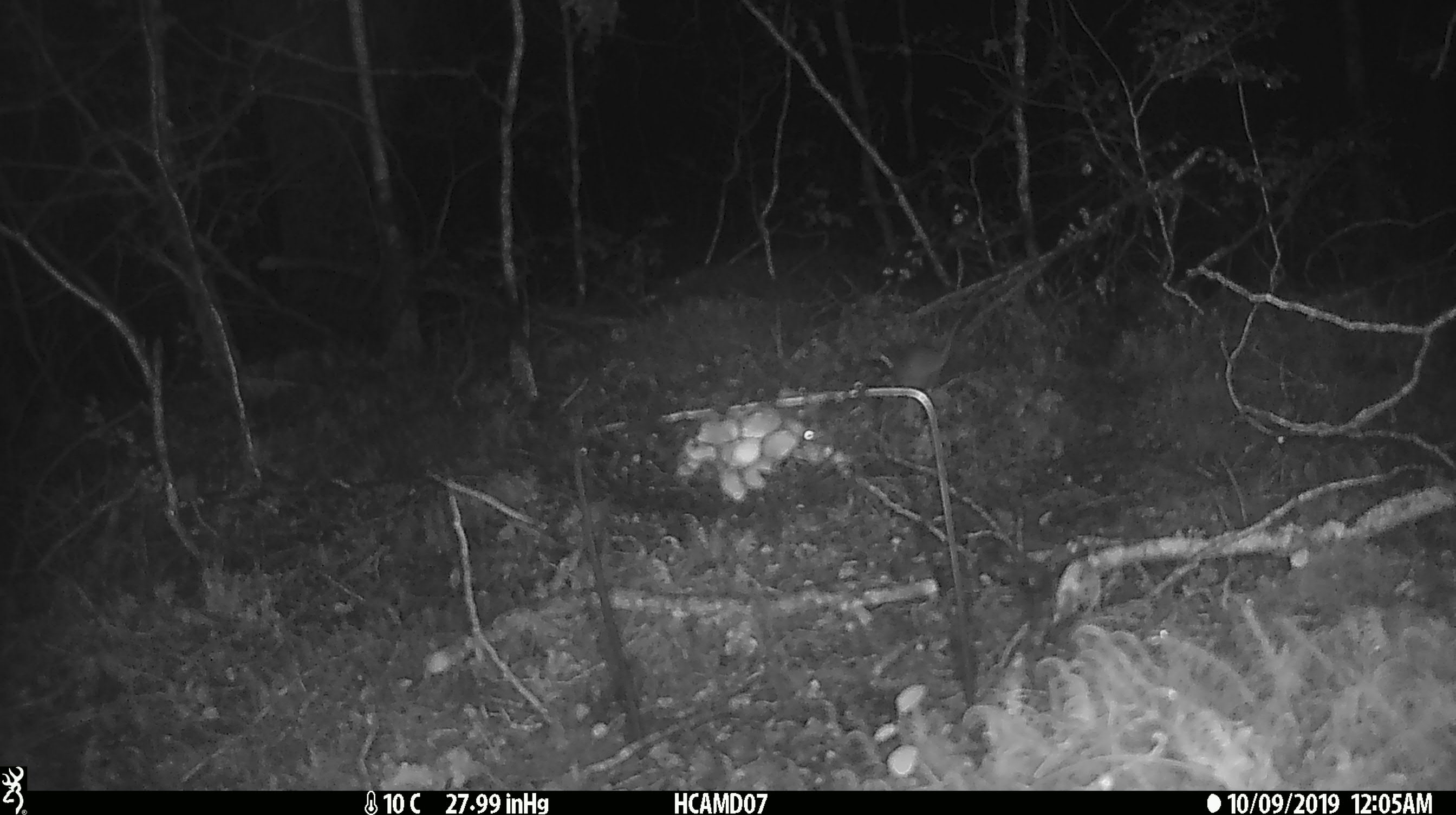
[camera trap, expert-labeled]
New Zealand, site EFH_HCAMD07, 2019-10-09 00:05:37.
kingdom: Animalia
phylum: Chordata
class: Mammalia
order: Rodentia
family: Muridae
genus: Mus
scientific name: Mus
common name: mouse